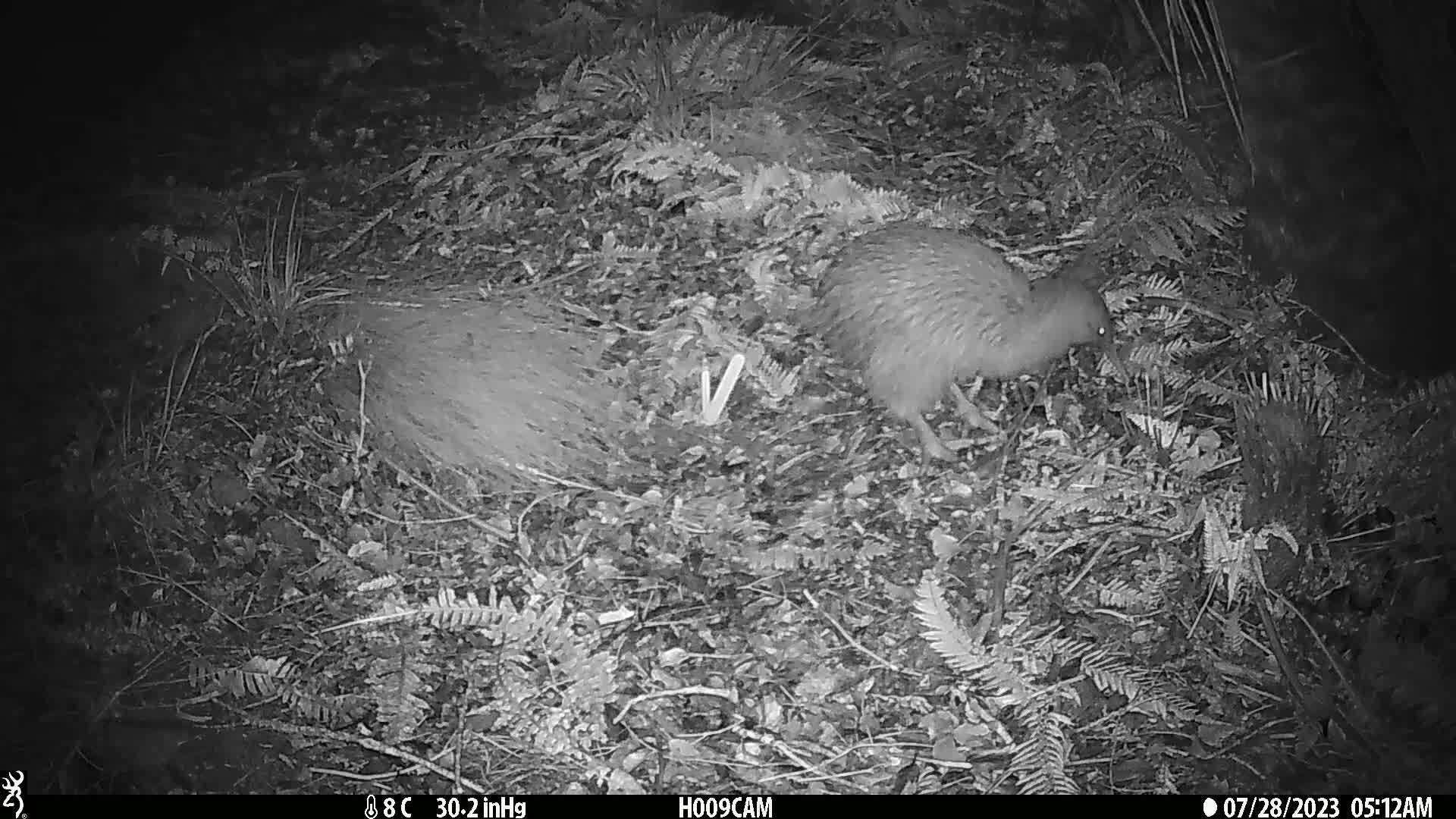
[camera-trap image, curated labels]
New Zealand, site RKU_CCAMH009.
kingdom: Animalia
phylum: Chordata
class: Aves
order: Apterygiformes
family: Apterygidae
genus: Apteryx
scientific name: Apteryx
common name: kiwi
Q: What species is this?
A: Kiwi (Apteryx).